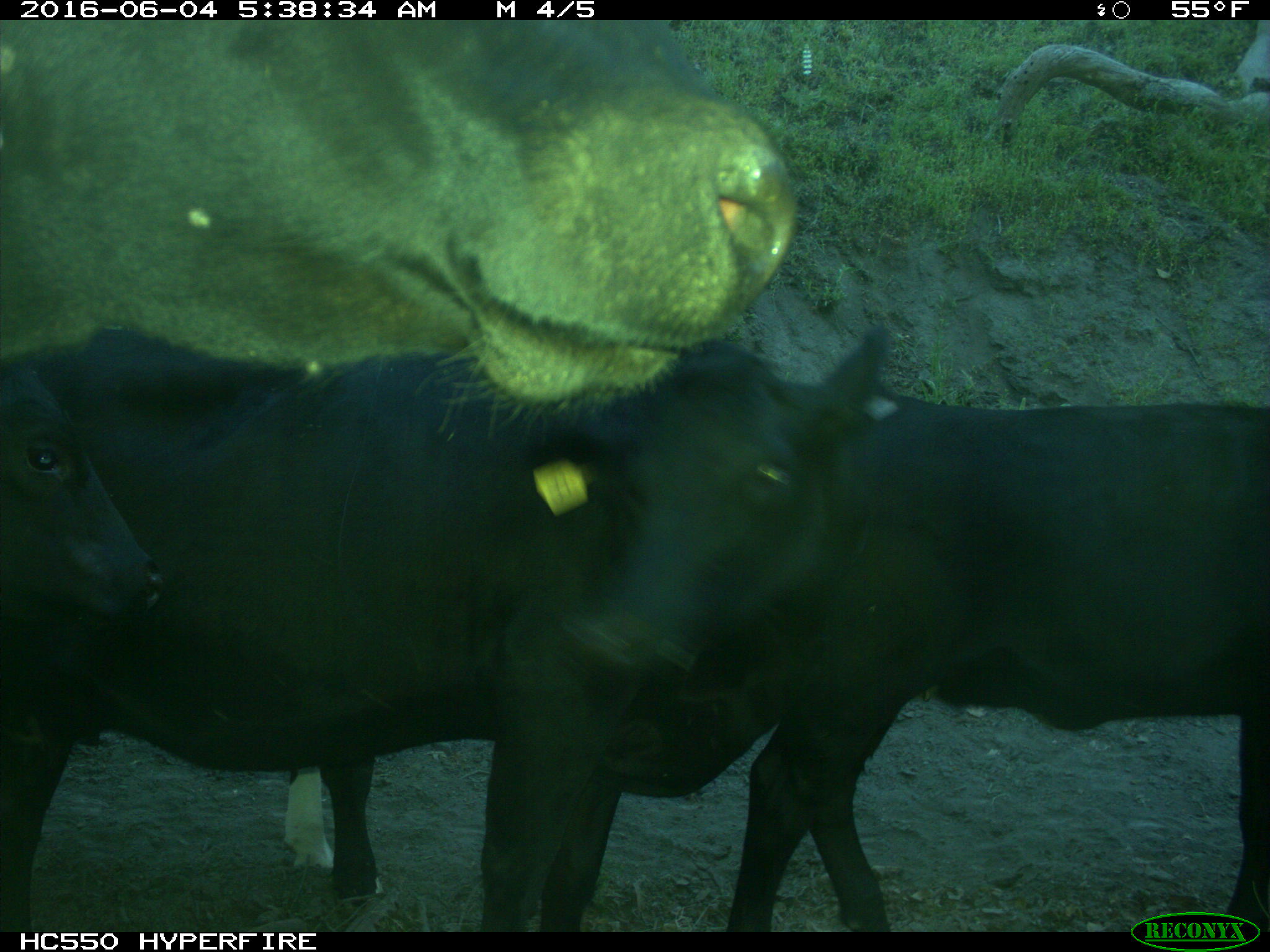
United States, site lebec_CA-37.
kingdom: Animalia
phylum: Chordata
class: Mammalia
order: Artiodactyla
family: Bovidae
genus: Bos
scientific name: Bos taurus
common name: domestic cow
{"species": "Bos taurus (domestic cow)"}